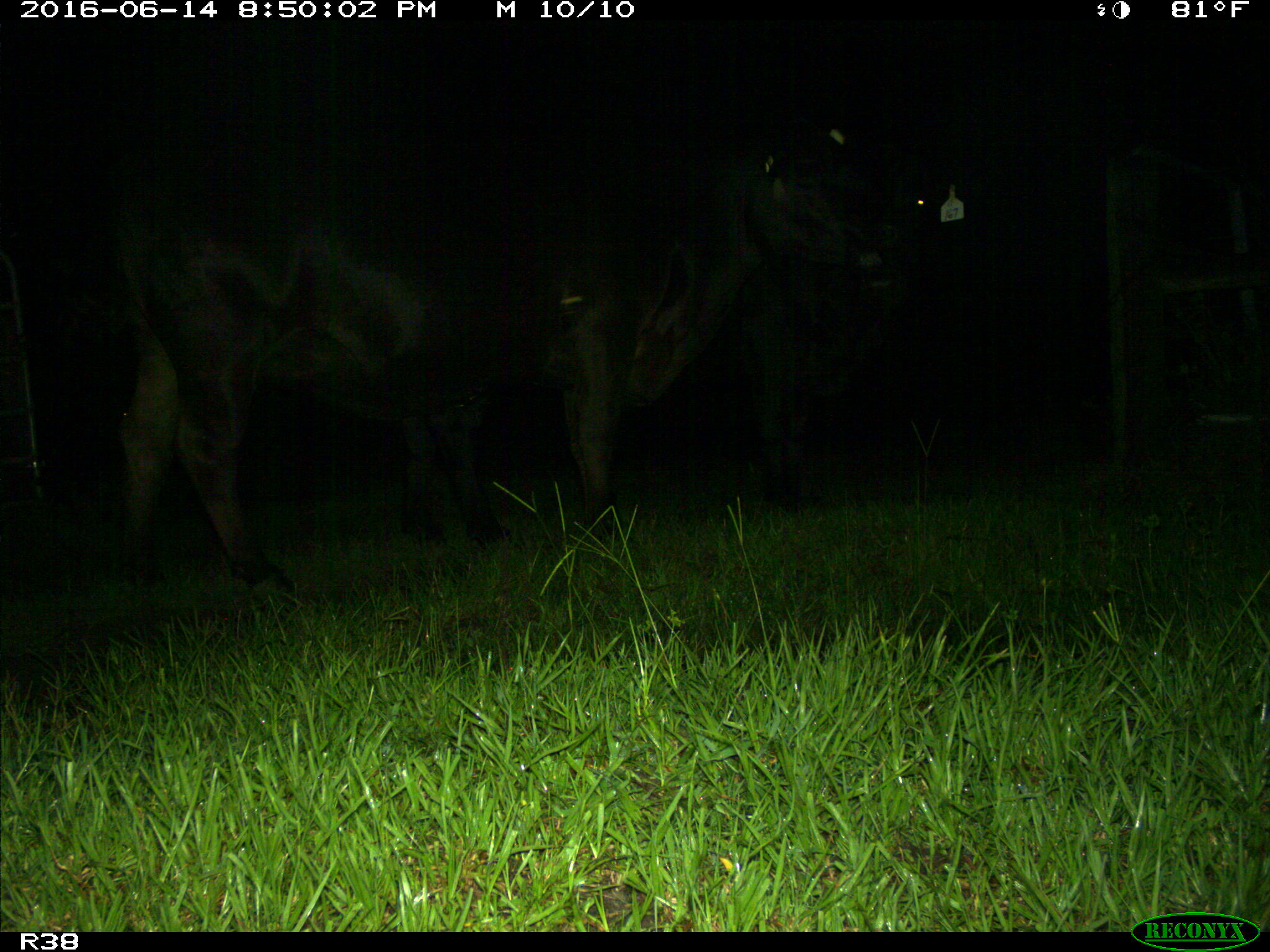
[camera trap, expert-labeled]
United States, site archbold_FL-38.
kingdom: Animalia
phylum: Chordata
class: Mammalia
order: Artiodactyla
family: Bovidae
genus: Bos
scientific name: Bos taurus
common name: domestic cow